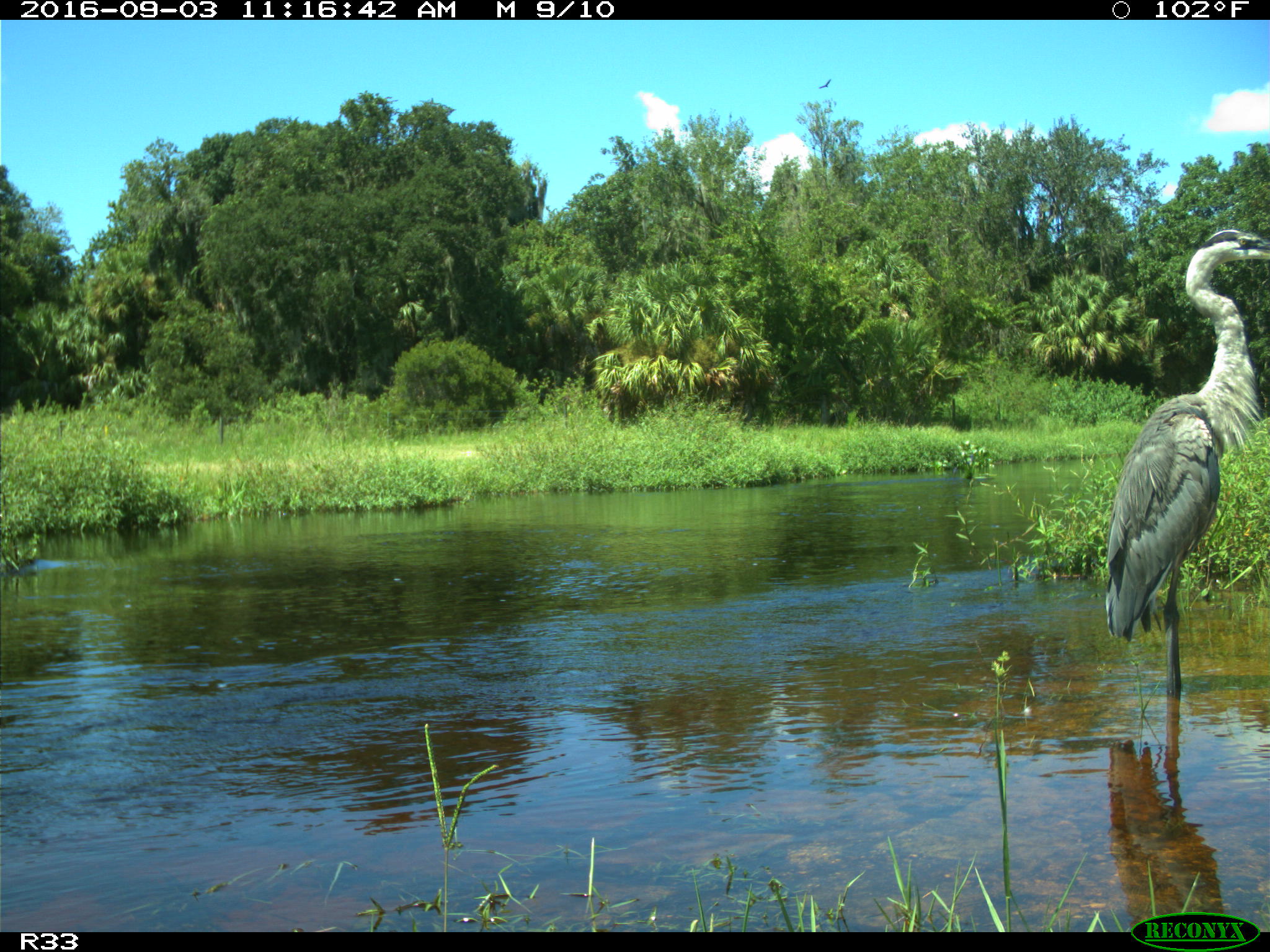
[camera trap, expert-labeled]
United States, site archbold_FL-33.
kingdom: Animalia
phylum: Chordata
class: Aves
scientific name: Aves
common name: birds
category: unidentified bird